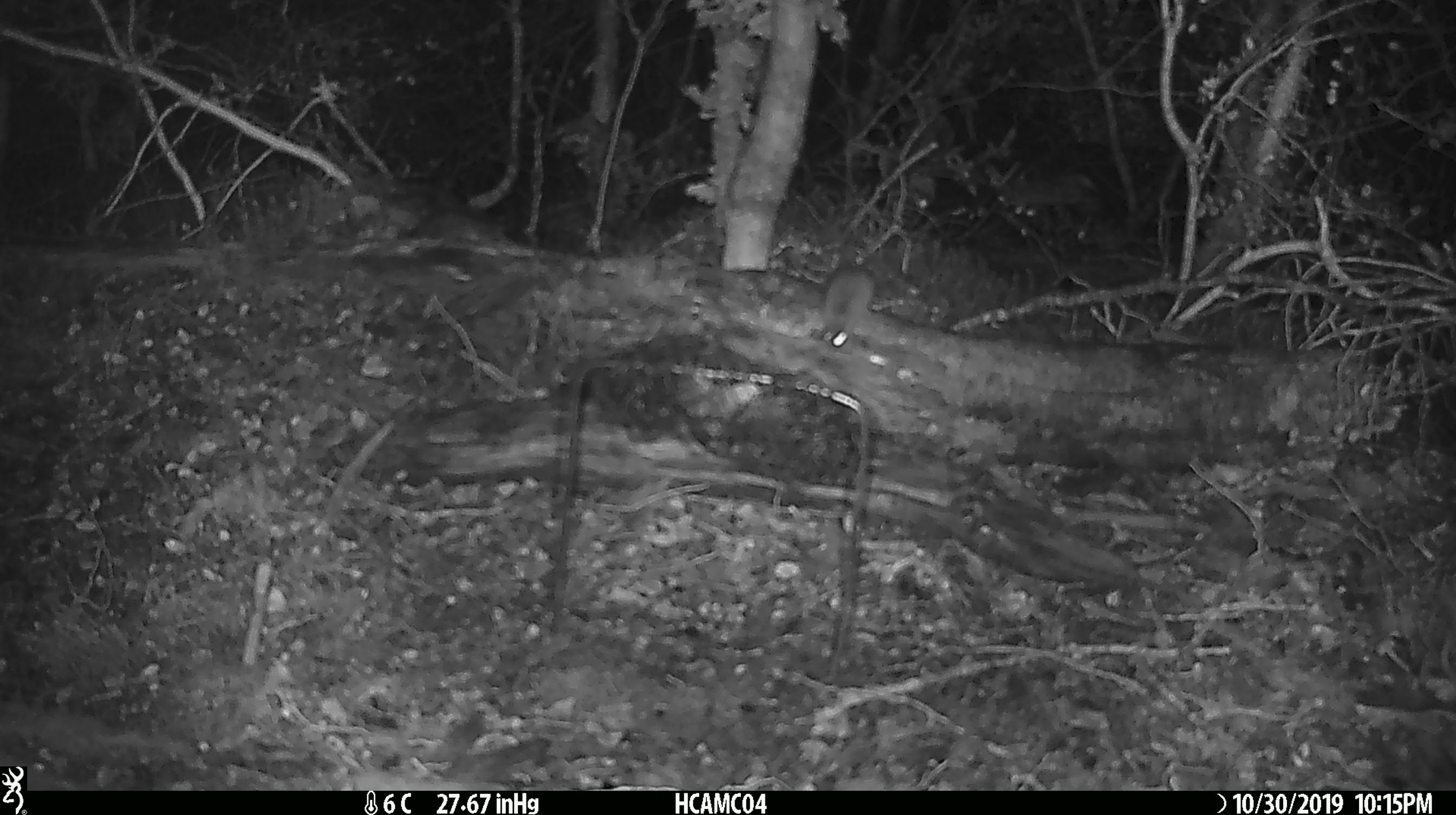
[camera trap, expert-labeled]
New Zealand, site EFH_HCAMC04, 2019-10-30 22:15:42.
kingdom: Animalia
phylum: Chordata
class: Mammalia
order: Rodentia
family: Muridae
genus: Mus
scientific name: Mus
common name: mouse